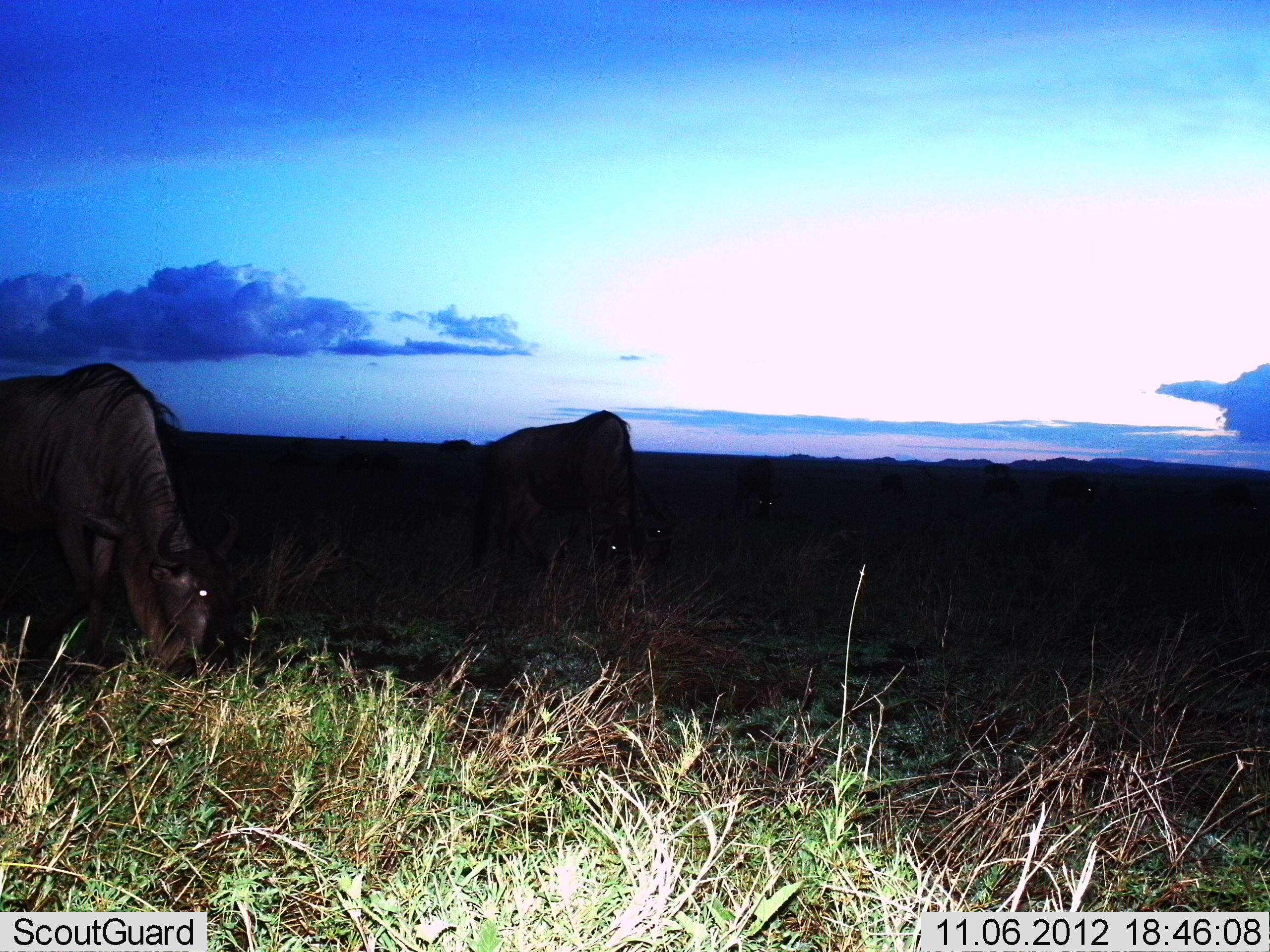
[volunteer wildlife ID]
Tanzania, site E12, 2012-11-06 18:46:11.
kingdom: Animalia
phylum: Chordata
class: Mammalia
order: Artiodactyla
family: Bovidae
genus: Connochaetes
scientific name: Connochaetes taurinus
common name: blue wildebeest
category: wildebeest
Wildebeest (blue wildebeest) (Connochaetes taurinus), count 2. Behavior (volunteer vote fractions): standing 10%, resting 0%, moving 0%, interacting 0%. Young present (vote fraction): 0%. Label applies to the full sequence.